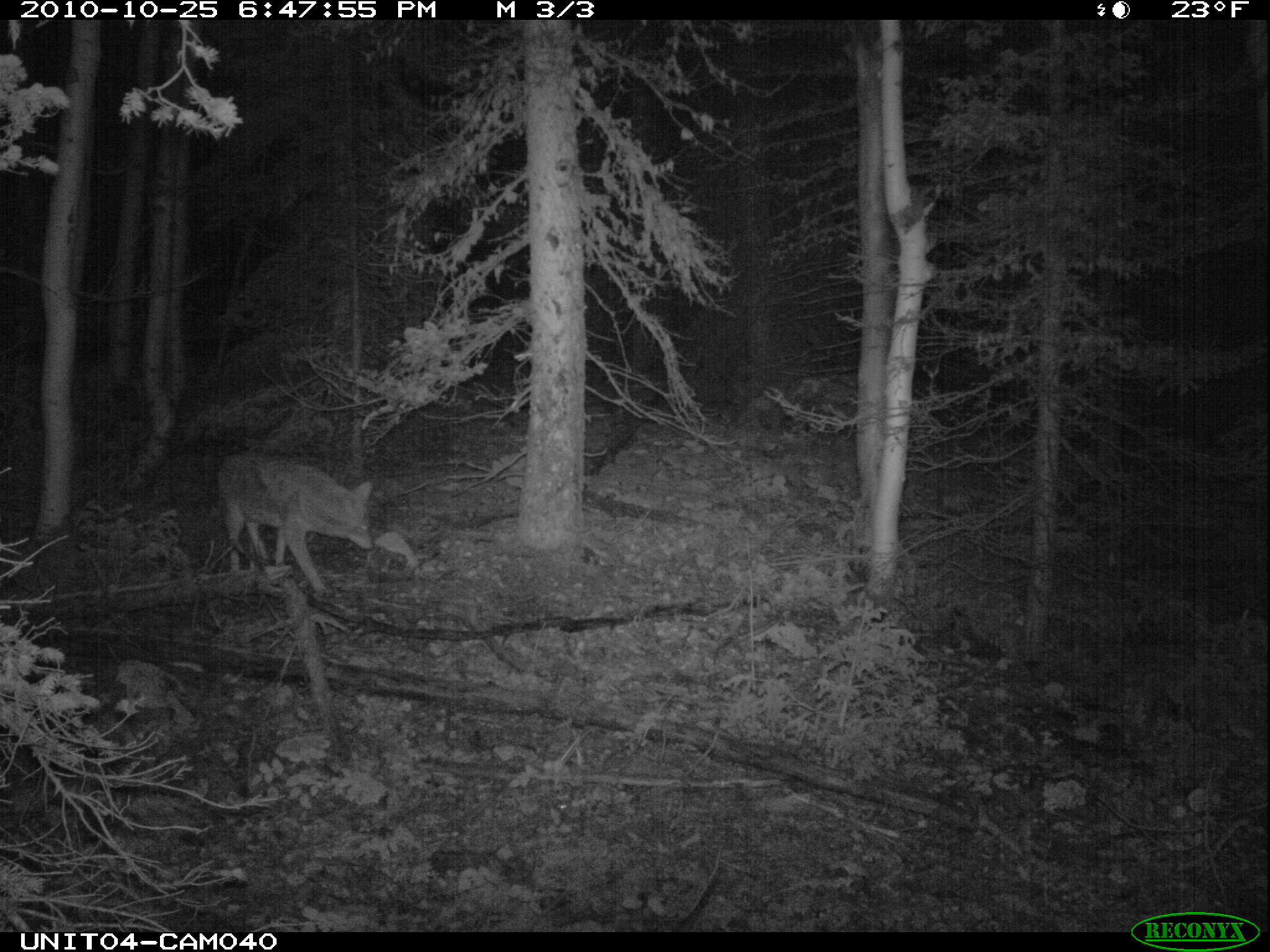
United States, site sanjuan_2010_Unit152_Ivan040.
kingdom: Animalia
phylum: Chordata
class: Mammalia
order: Carnivora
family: Canidae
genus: Canis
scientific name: Canis latrans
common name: coyote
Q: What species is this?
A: Canis latrans (coyote).